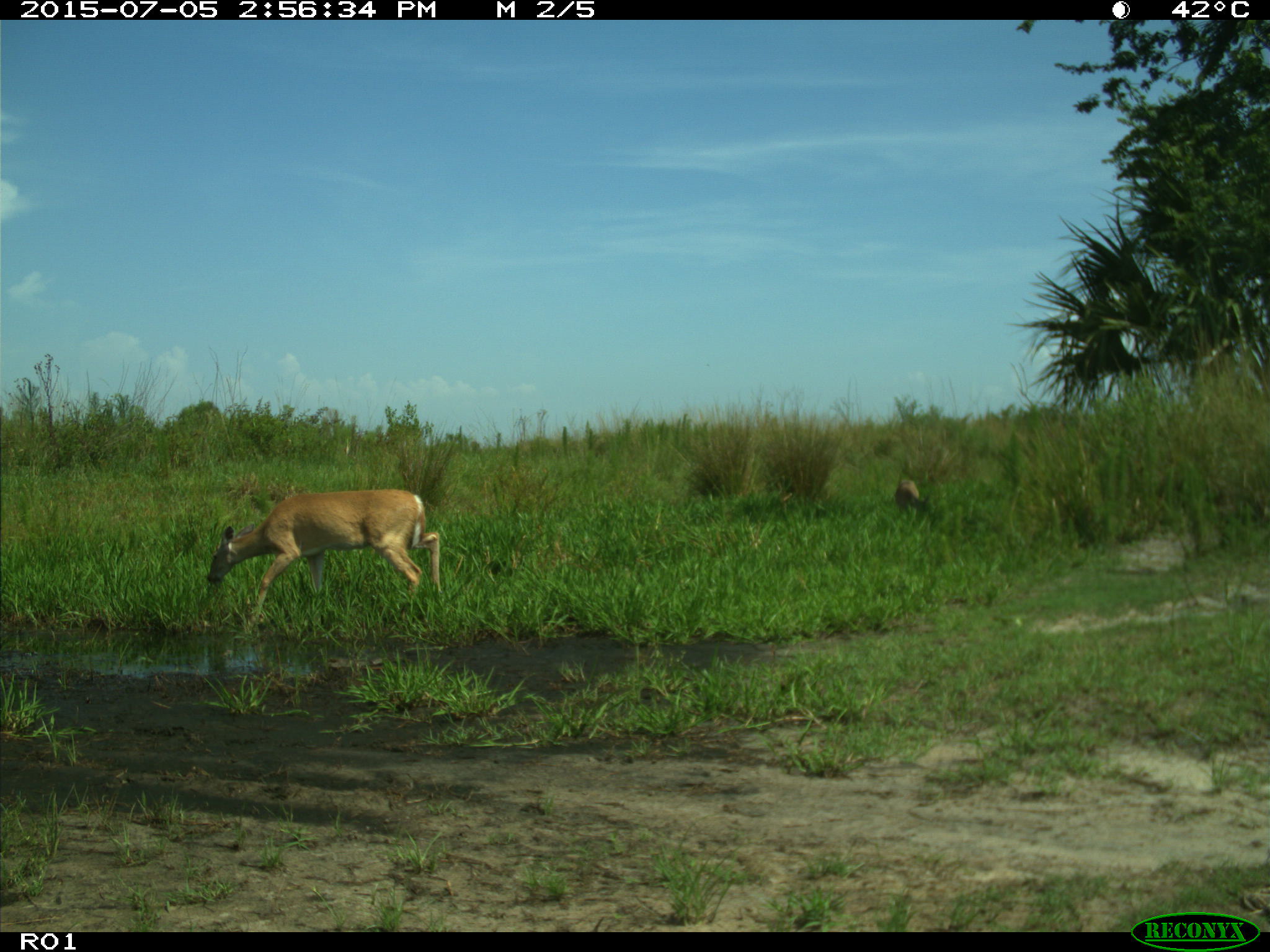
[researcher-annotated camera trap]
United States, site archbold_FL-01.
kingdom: Animalia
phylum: Chordata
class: Mammalia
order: Artiodactyla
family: Cervidae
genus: Odocoileus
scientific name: Odocoileus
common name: deer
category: unidentified deer